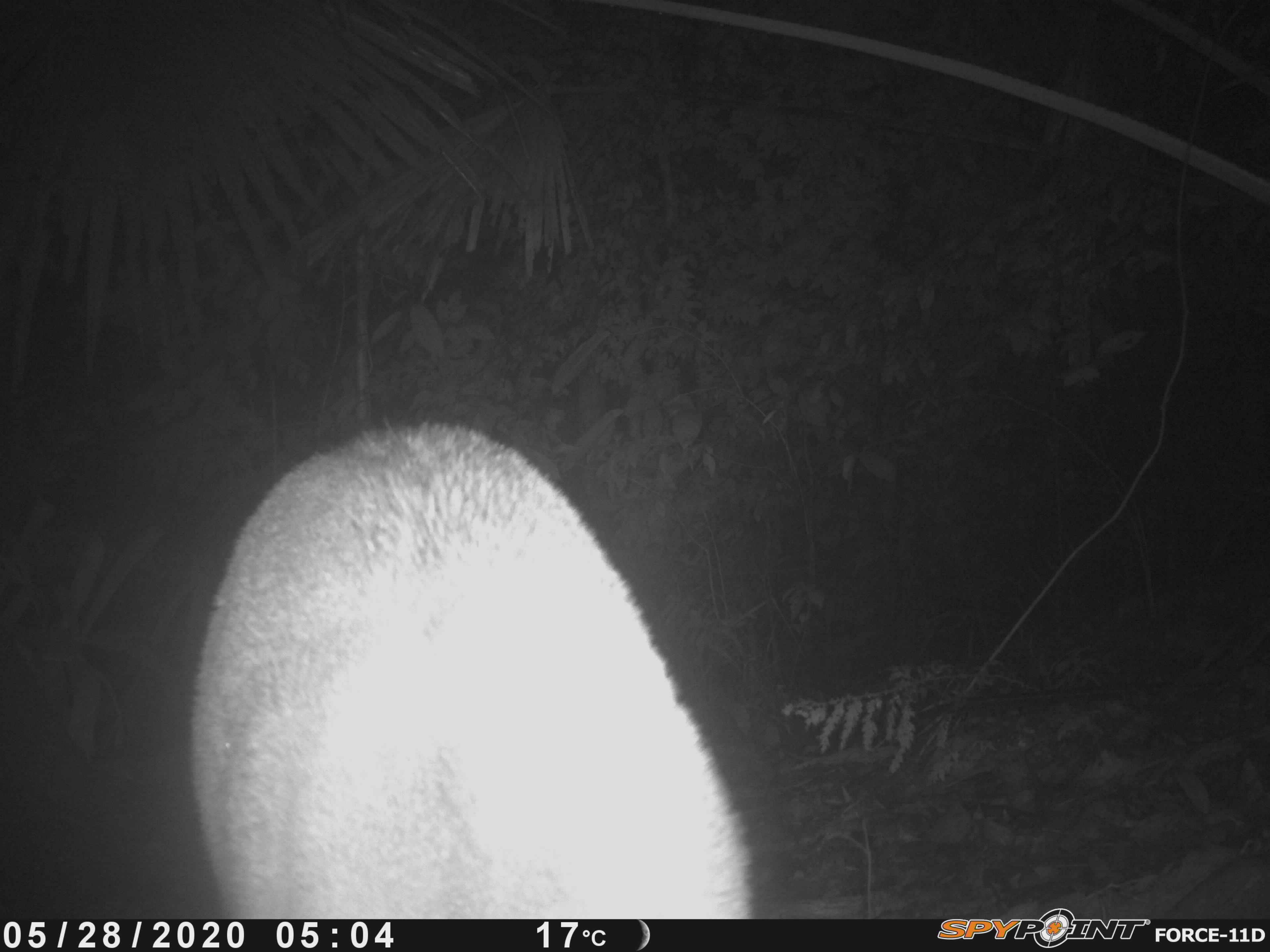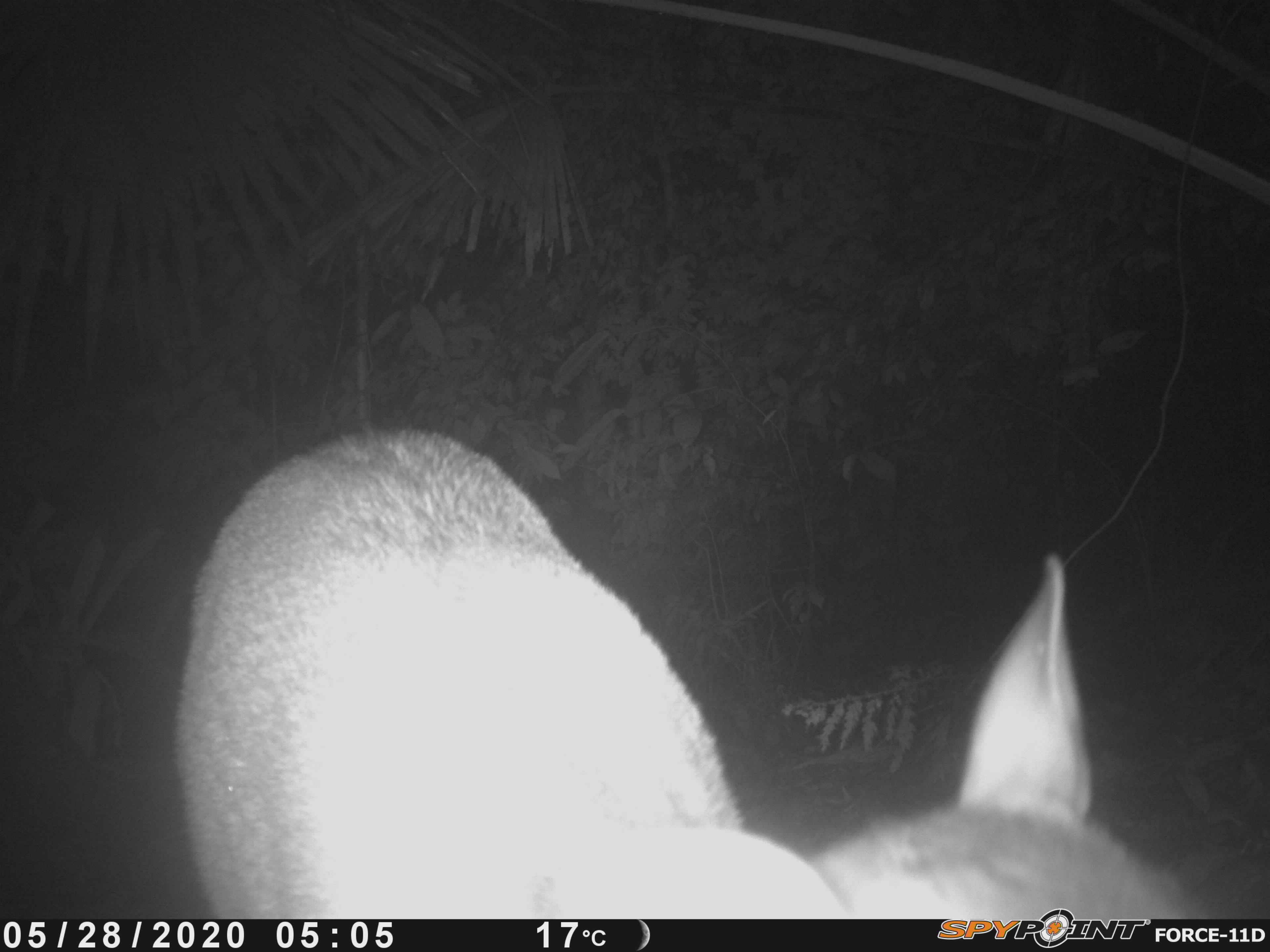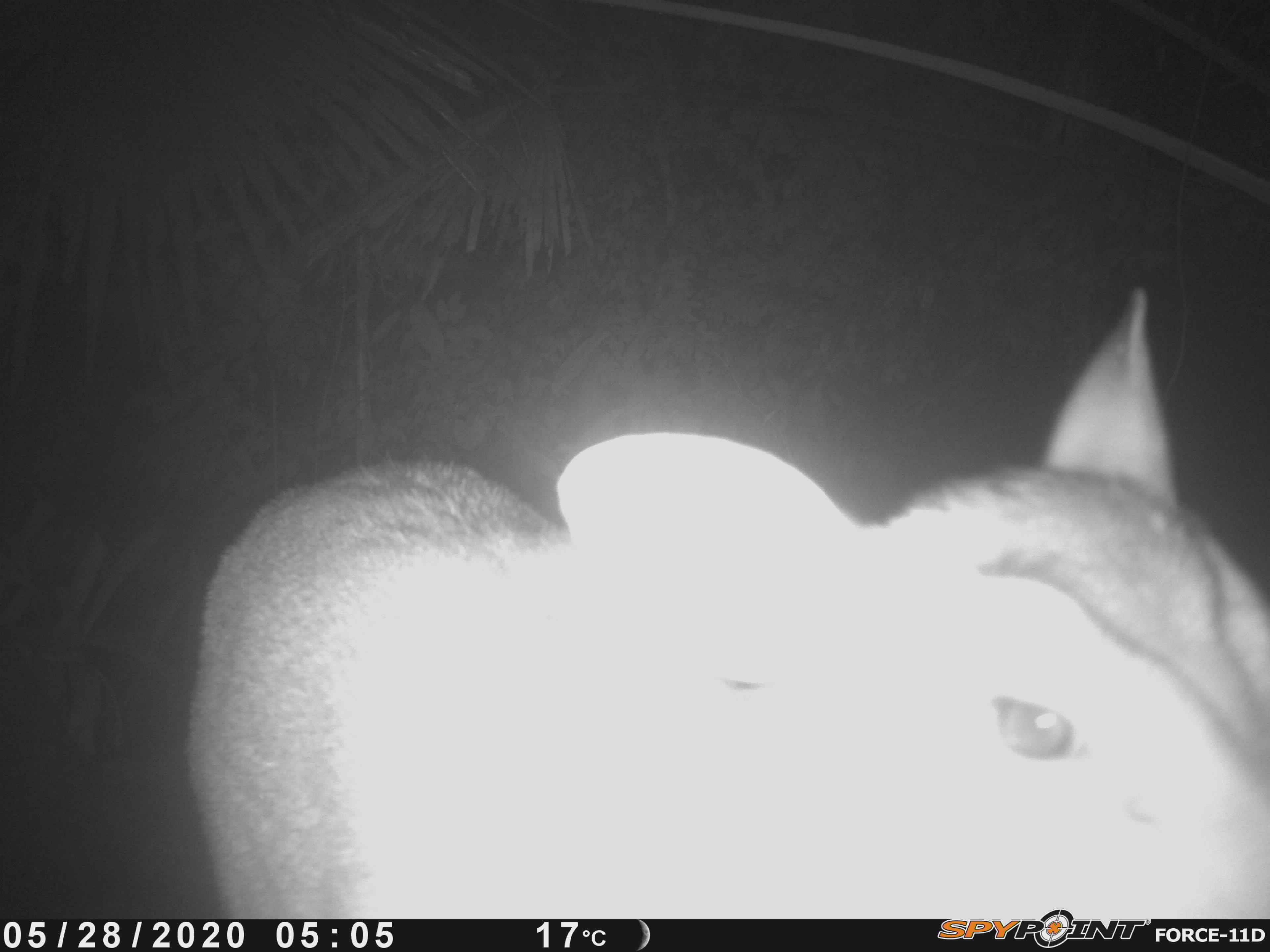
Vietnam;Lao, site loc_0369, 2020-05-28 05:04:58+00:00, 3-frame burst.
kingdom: Animalia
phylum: Chordata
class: Mammalia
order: Artiodactyla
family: Cervidae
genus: Muntiacus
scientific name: Muntiacus vuquangensis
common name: large-antlered muntjac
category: large antlered muntjac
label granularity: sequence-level